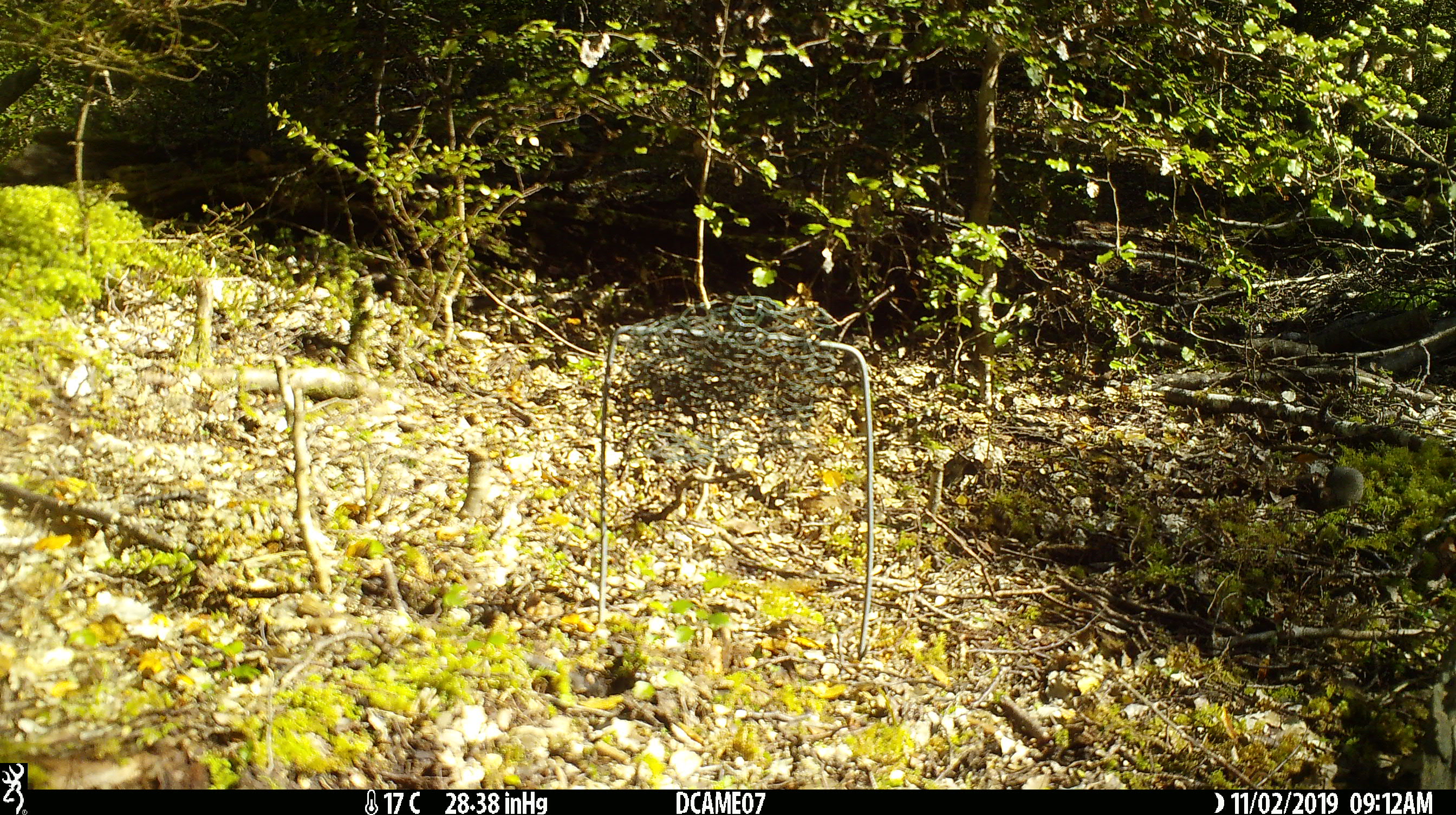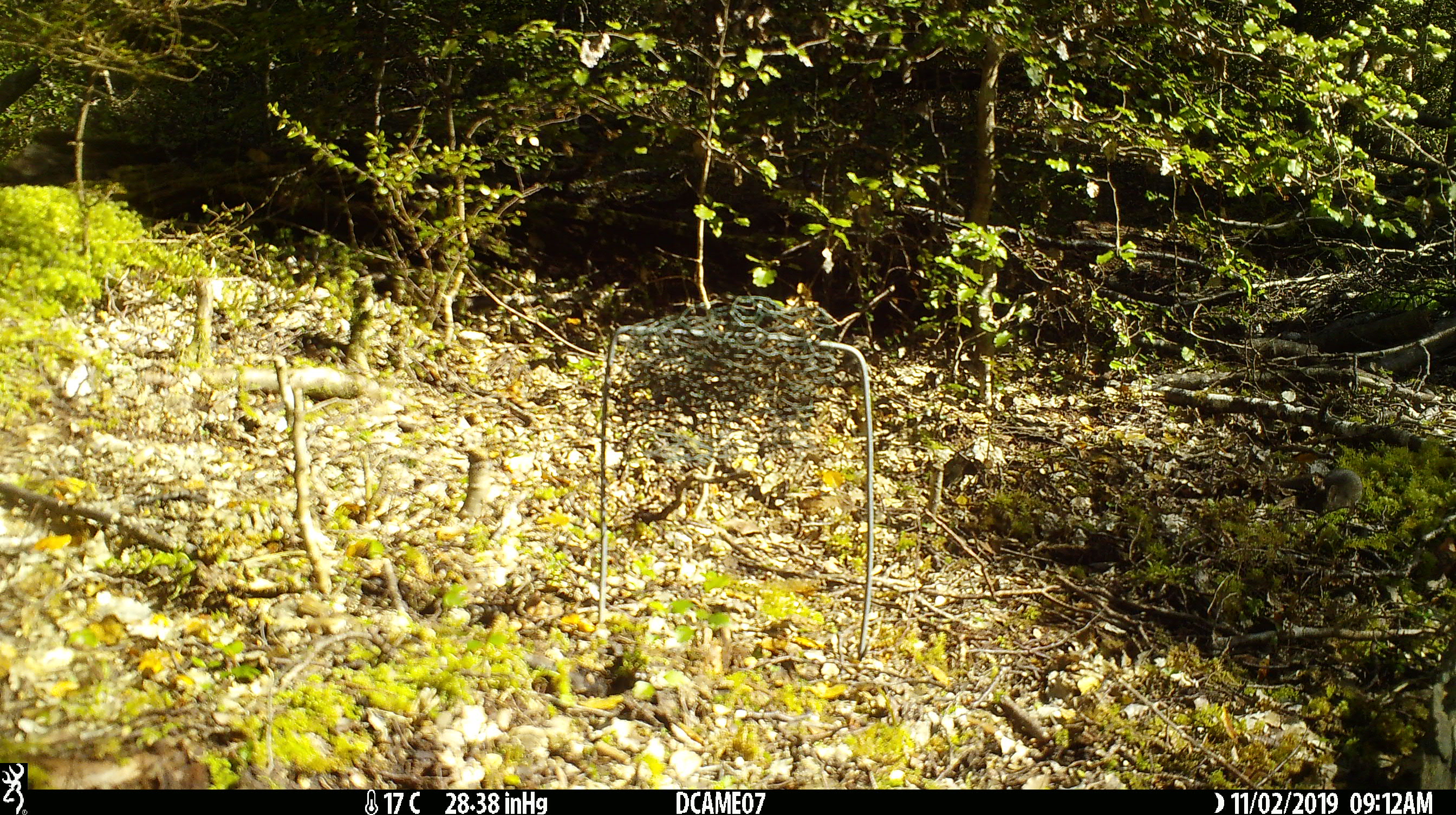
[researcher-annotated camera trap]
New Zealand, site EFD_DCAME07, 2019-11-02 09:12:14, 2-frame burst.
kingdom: Animalia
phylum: Chordata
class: Mammalia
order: Rodentia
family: Muridae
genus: Mus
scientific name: Mus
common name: mouse